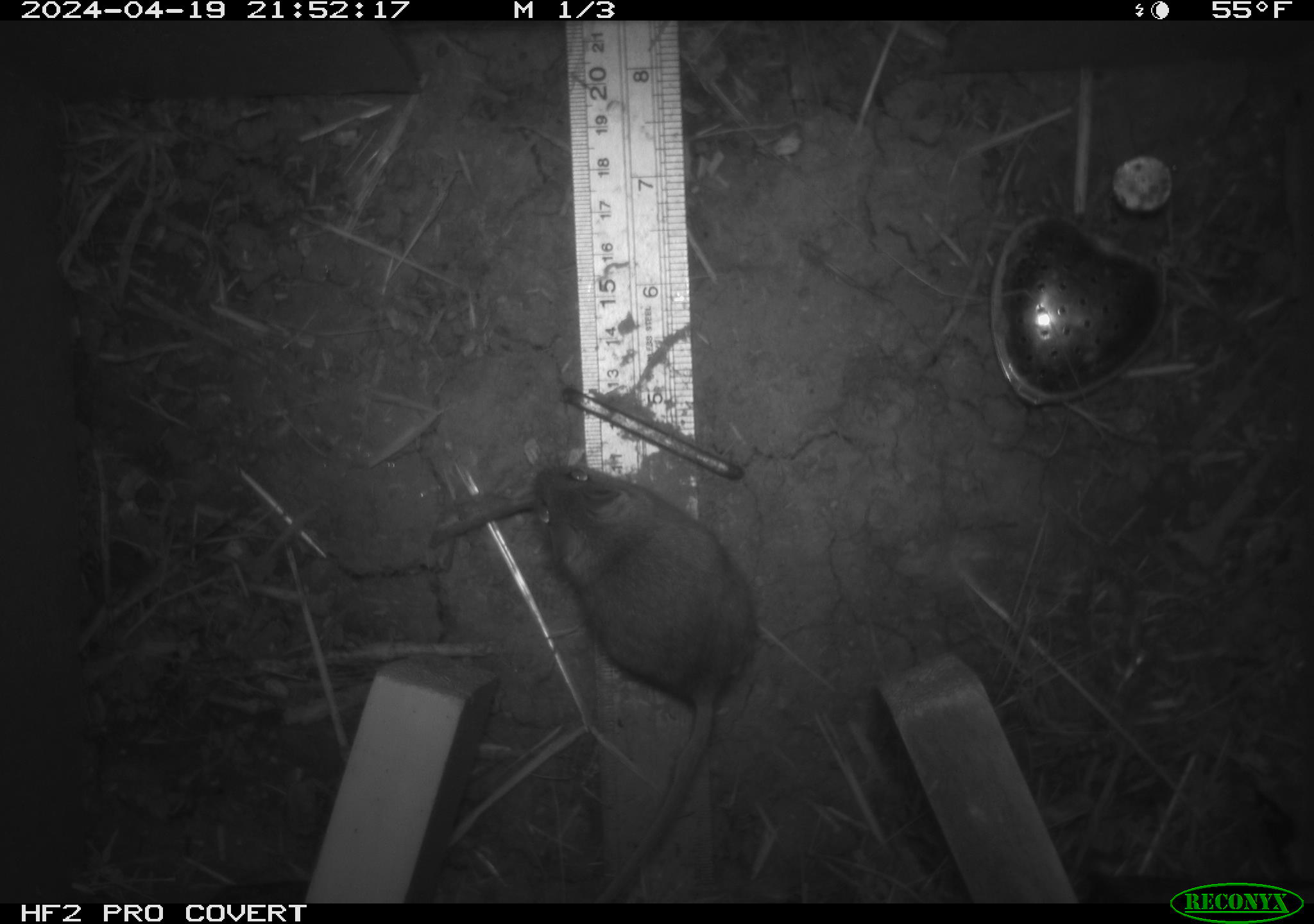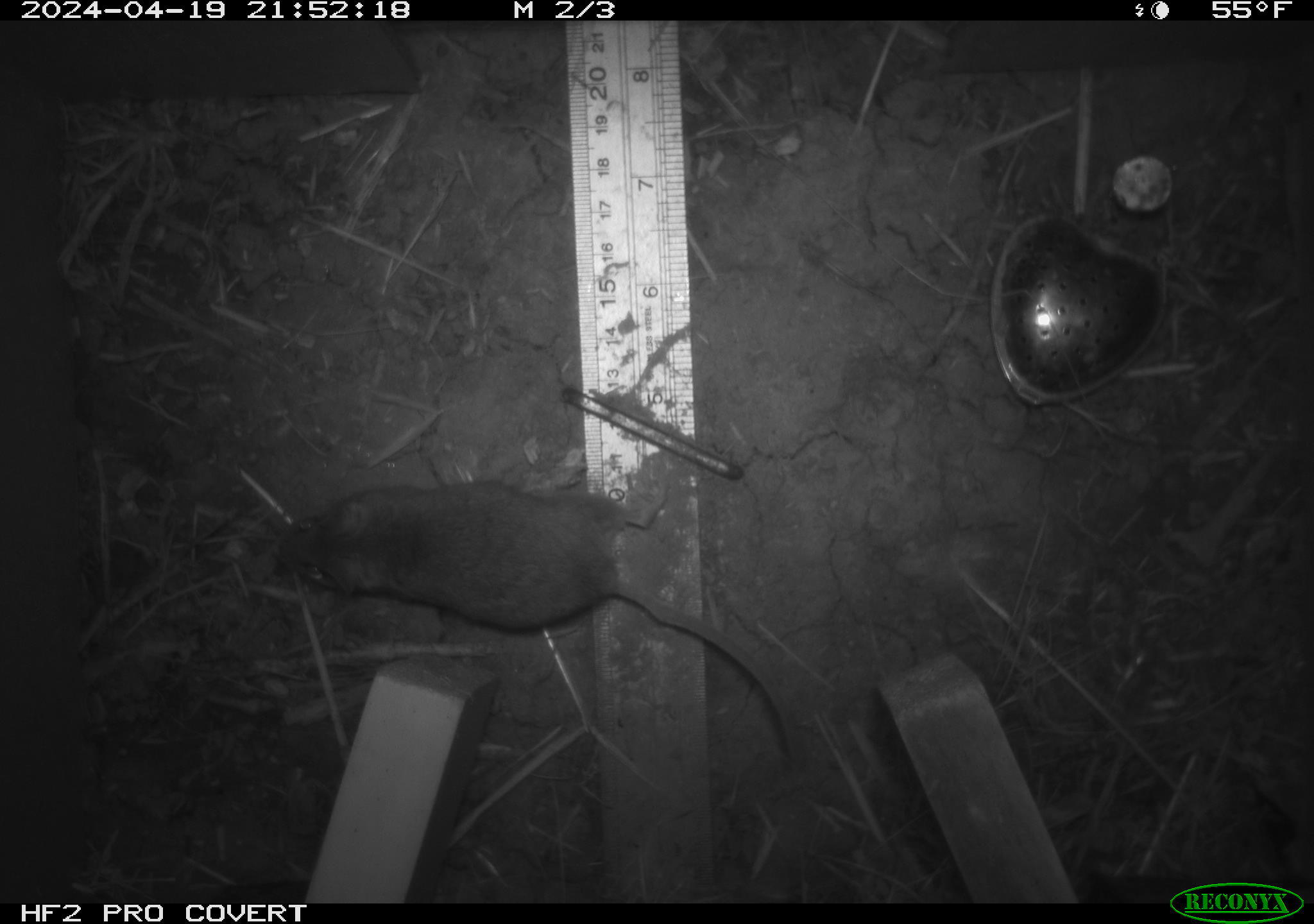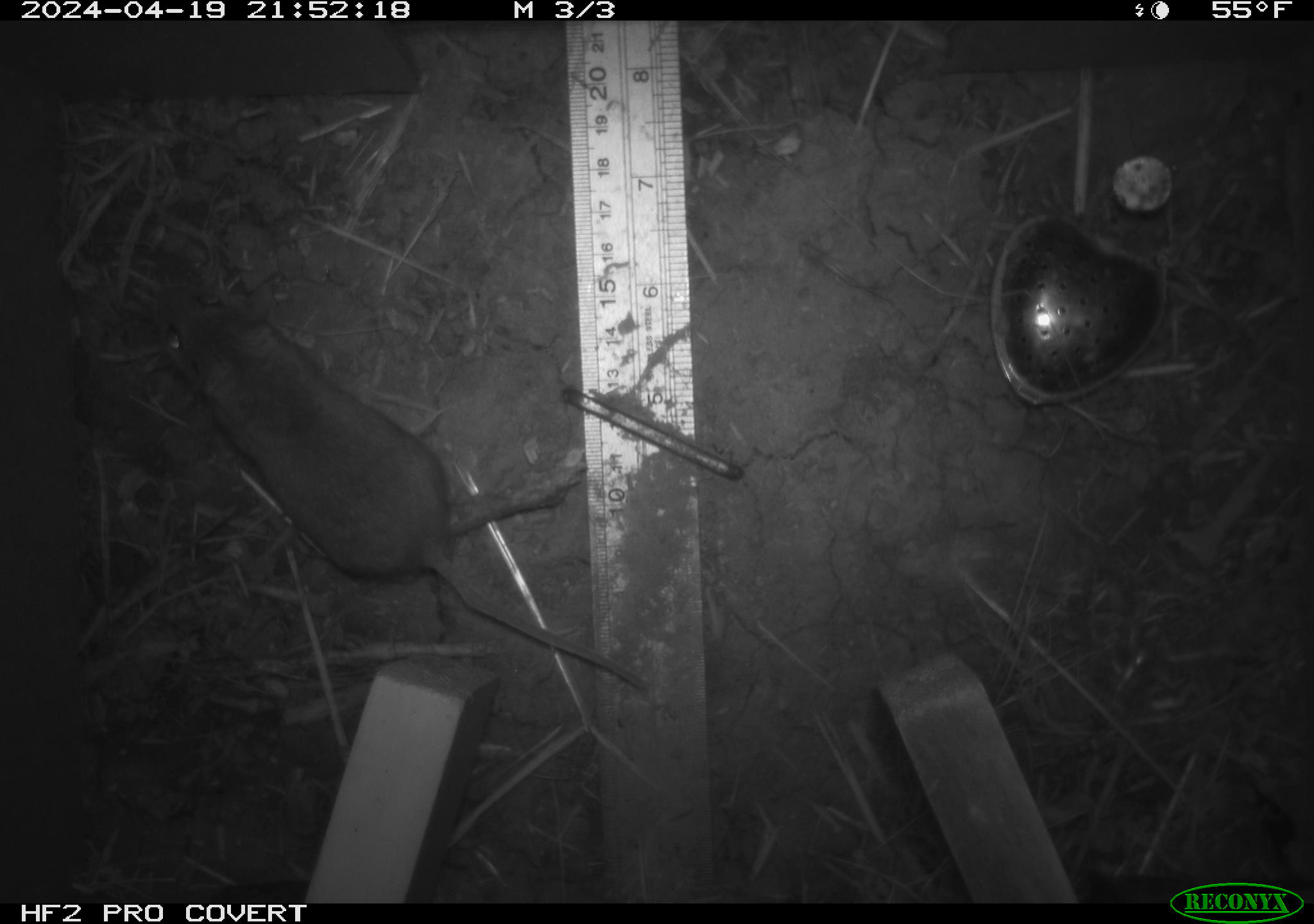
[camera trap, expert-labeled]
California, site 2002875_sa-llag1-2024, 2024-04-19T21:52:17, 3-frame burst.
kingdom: Animalia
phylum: Chordata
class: Mammalia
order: Rodentia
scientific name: Rodentia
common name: mouse species